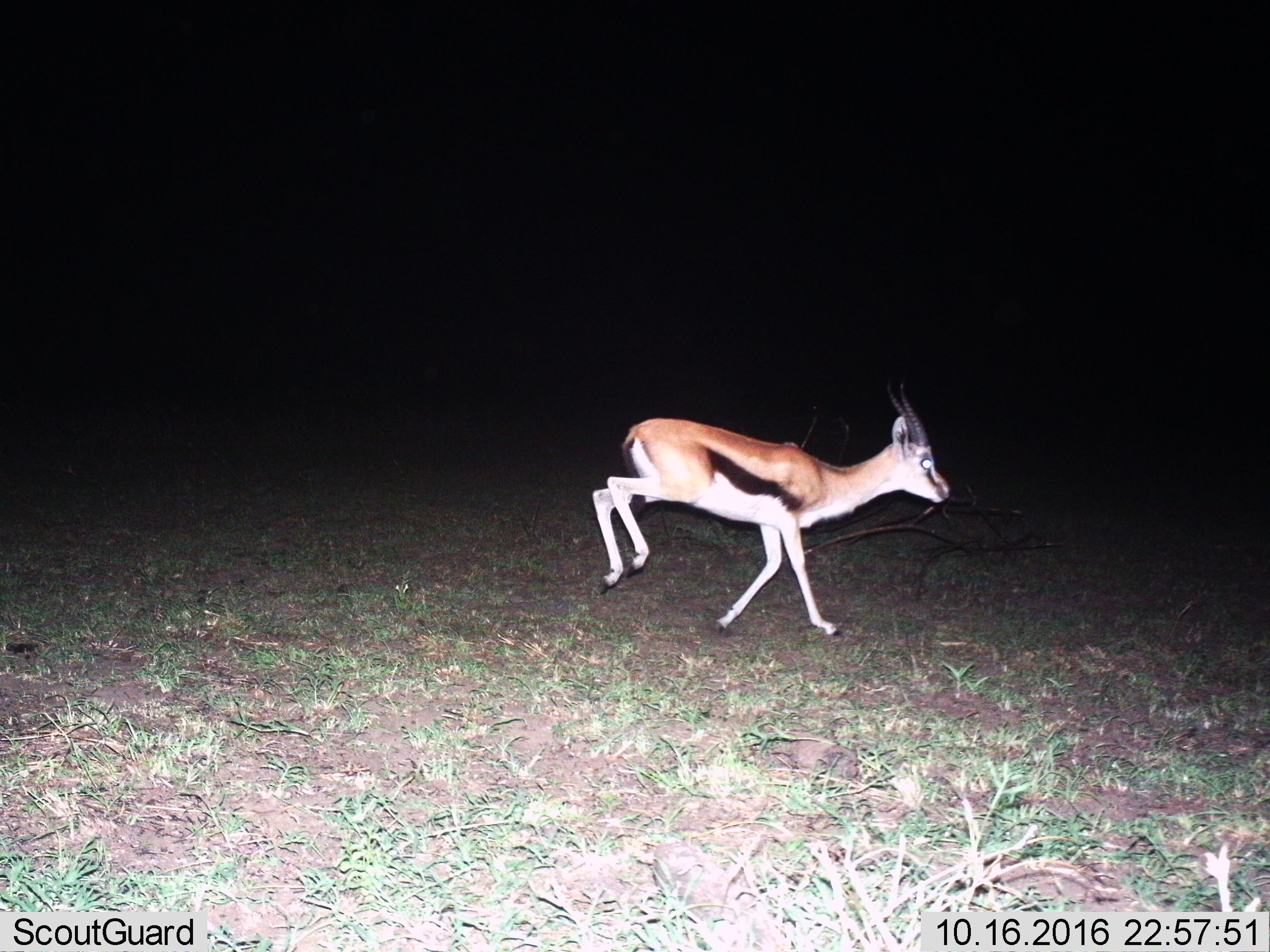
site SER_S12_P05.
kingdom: Animalia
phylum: Chordata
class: Mammalia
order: Artiodactyla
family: Bovidae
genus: Eudorcas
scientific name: Eudorcas thomsonii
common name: thomson's gazelle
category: gazellethomsons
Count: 1.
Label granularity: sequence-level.